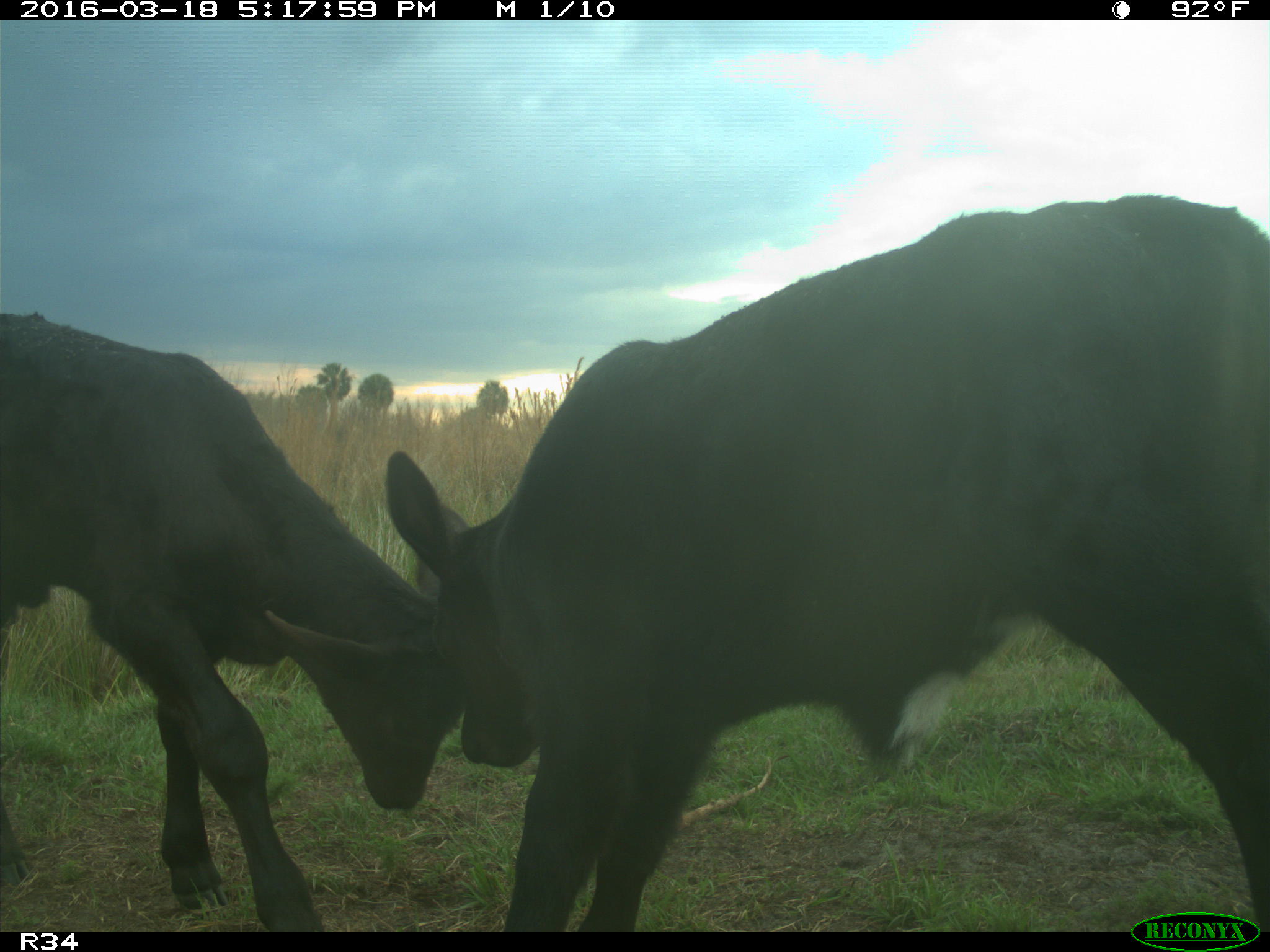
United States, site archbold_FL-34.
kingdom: Animalia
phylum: Chordata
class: Mammalia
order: Artiodactyla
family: Bovidae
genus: Bos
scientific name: Bos taurus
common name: domestic cow